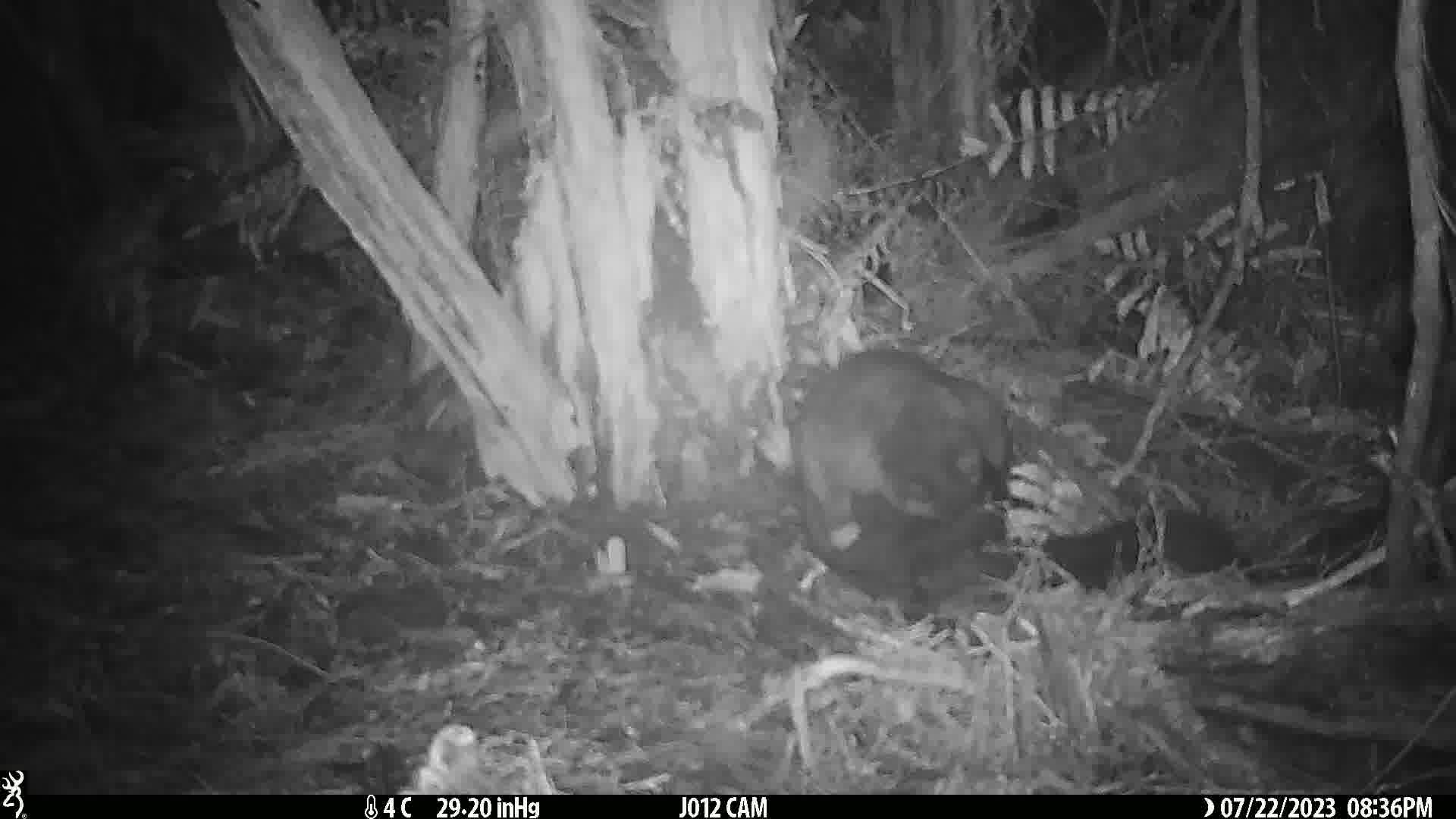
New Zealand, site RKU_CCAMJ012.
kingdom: Animalia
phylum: Chordata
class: Mammalia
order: Diprotodontia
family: Phalangeridae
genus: Trichosurus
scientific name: Trichosurus vulpecula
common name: common brushtail possum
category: possum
Possum (common brushtail possum) (Trichosurus vulpecula).